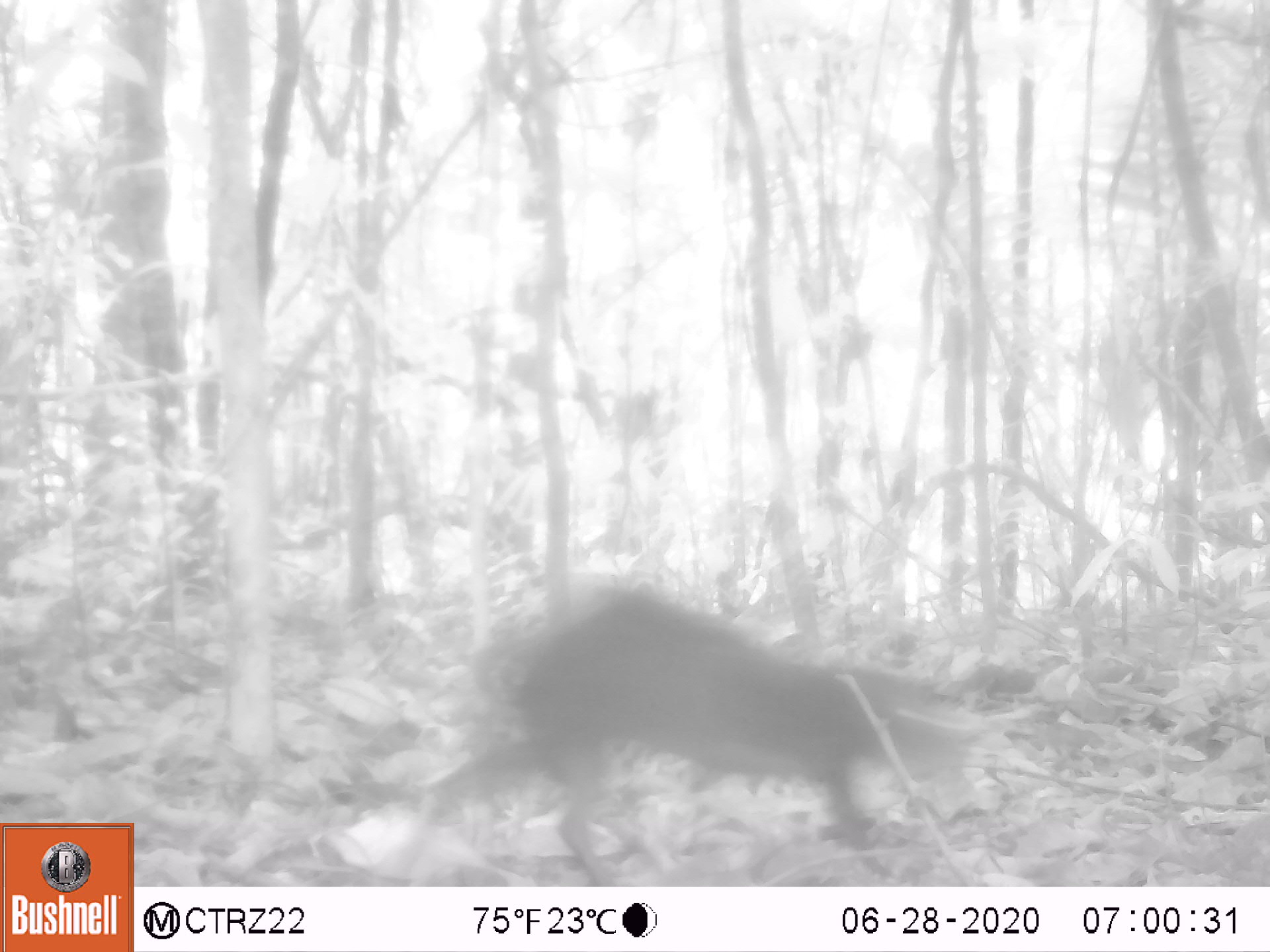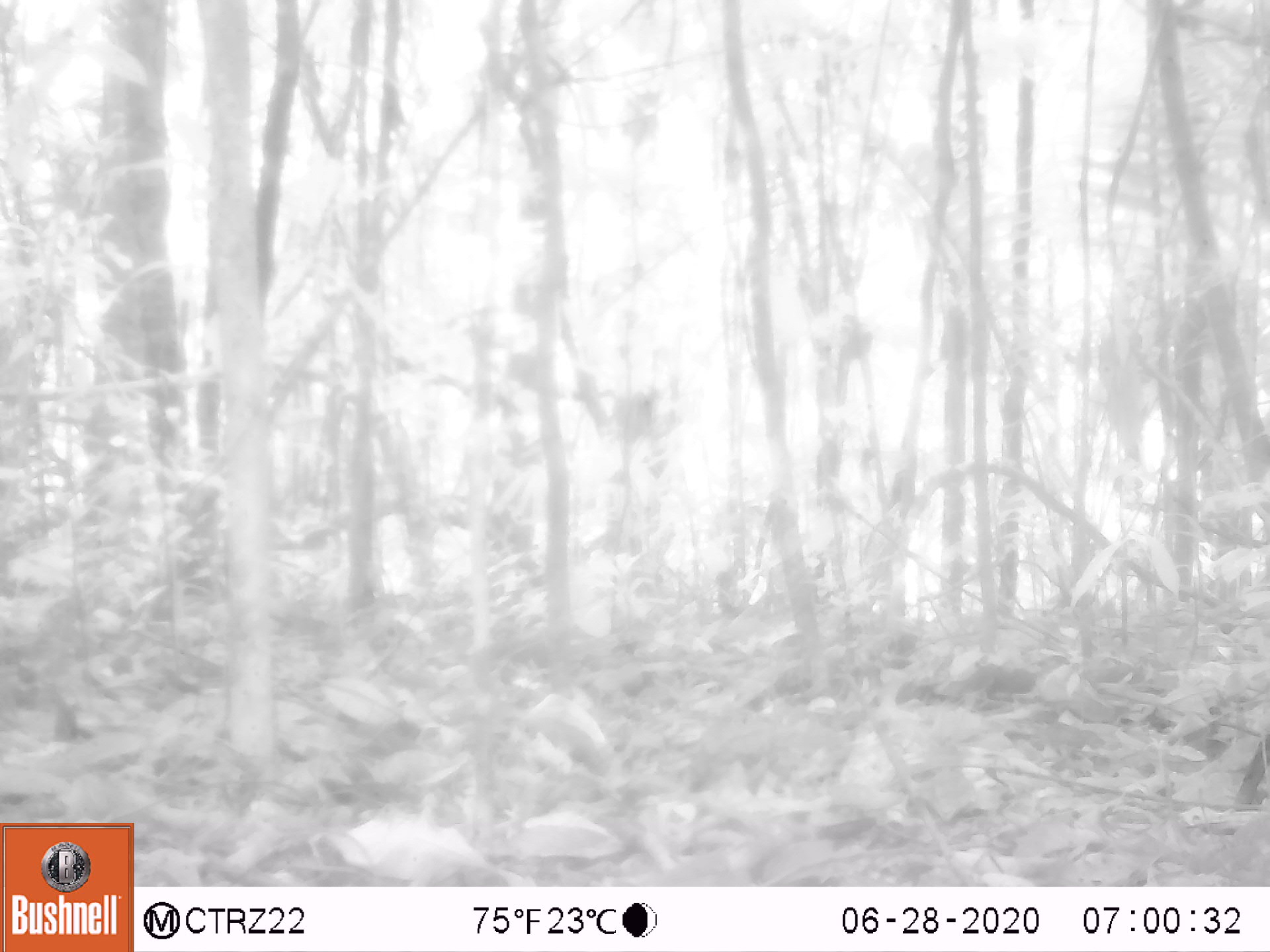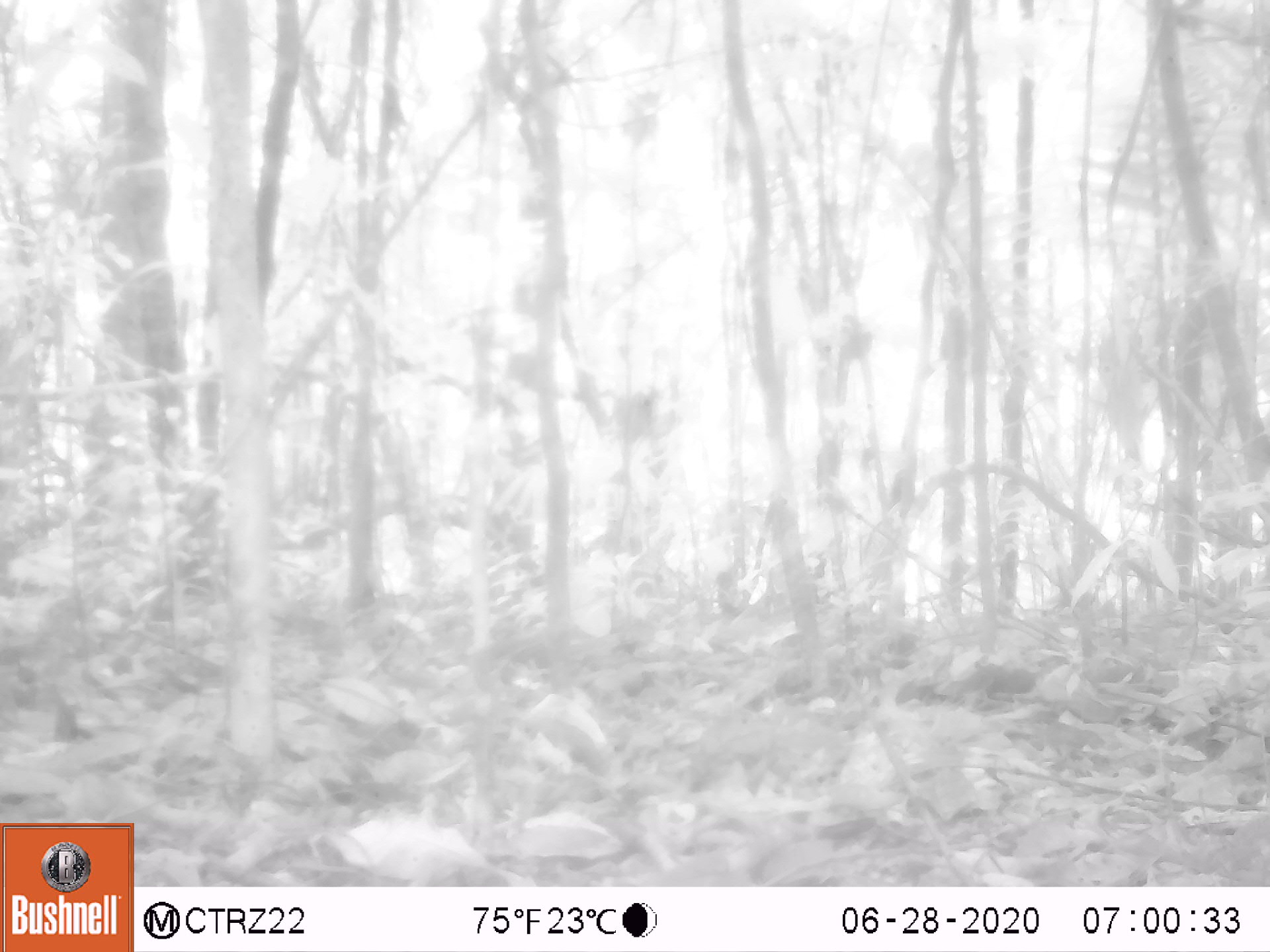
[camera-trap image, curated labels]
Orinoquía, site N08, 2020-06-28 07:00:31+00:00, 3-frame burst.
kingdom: Animalia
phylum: Chordata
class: Mammalia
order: Rodentia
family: Dasyproctidae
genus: Dasyprocta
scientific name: Dasyprocta fuliginosa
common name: black agouti